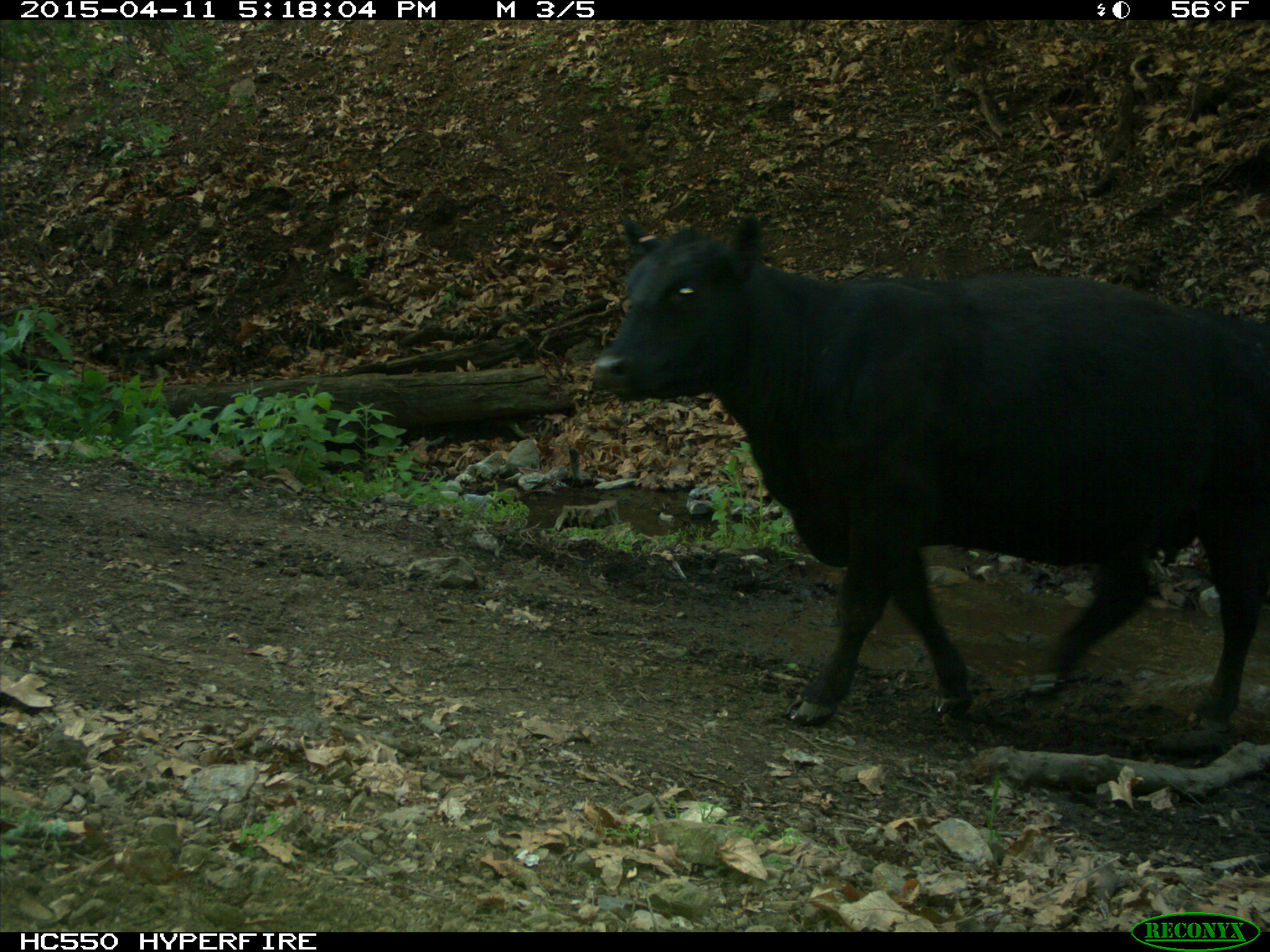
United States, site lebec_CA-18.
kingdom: Animalia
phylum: Chordata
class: Mammalia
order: Artiodactyla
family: Bovidae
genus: Bos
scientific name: Bos taurus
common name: domestic cow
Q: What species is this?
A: Bos taurus (domestic cow).